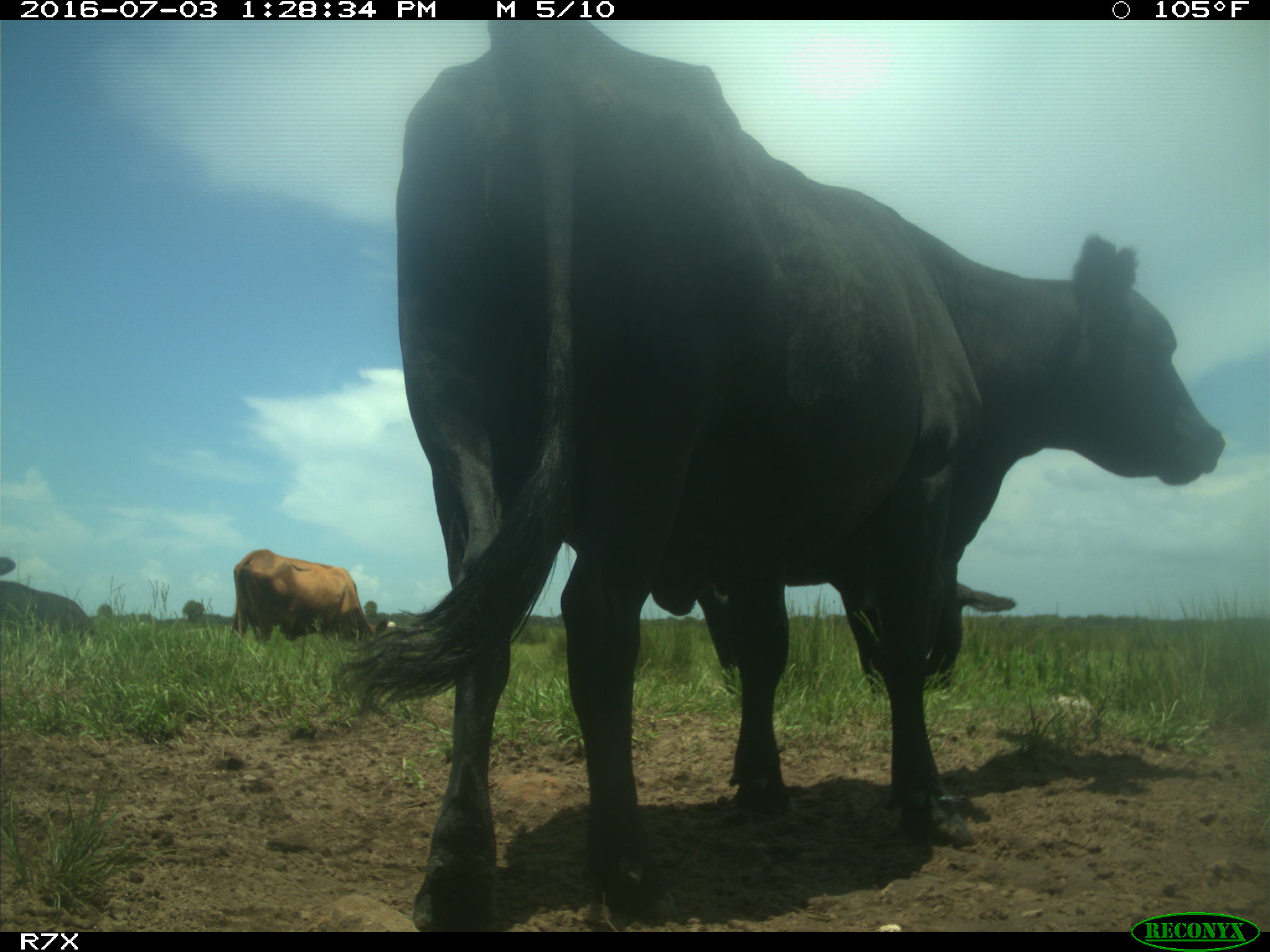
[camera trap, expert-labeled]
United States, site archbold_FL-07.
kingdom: Animalia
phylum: Chordata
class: Mammalia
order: Artiodactyla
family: Bovidae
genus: Bos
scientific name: Bos taurus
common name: domestic cow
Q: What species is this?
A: Bos taurus (domestic cow).